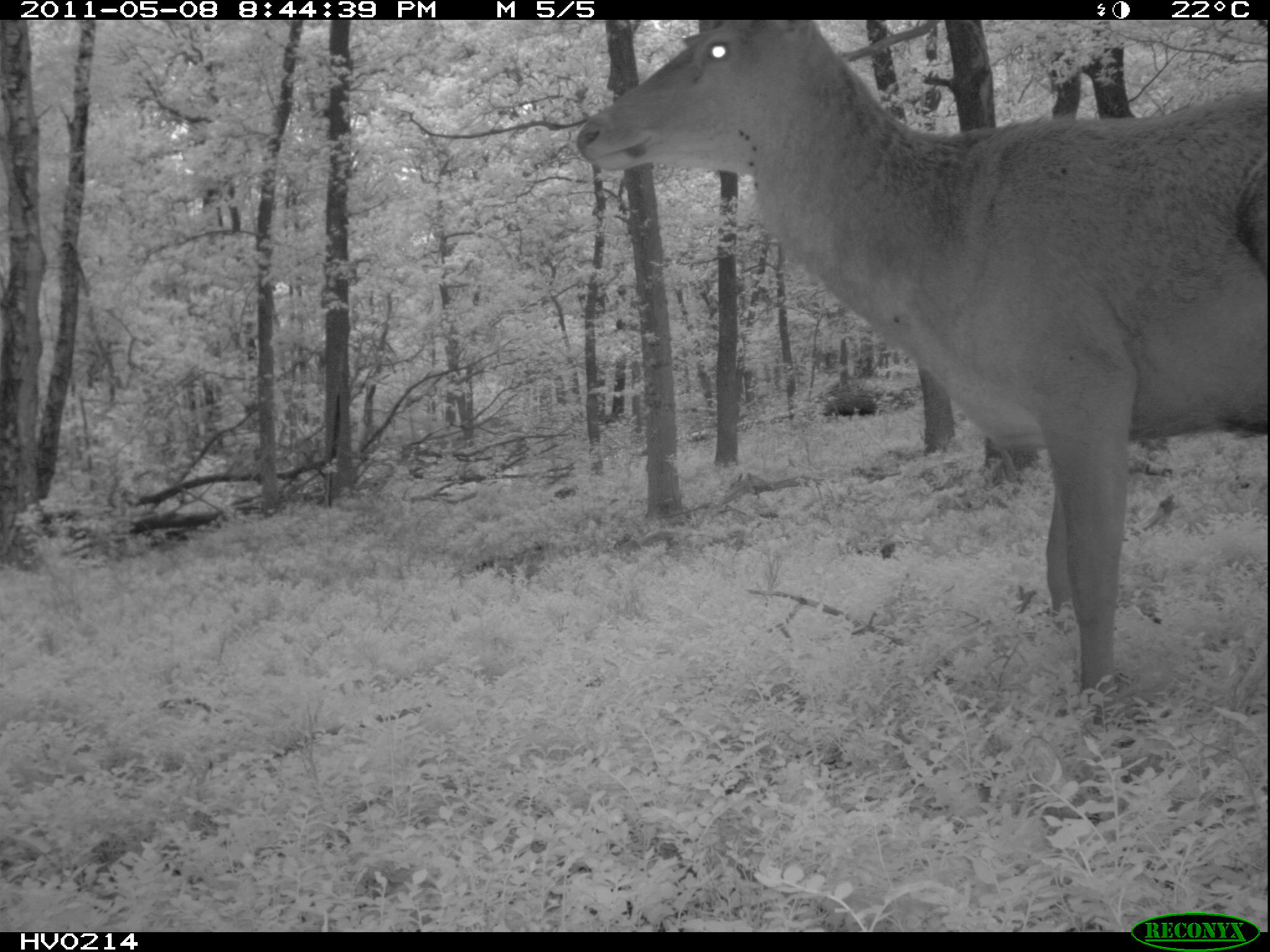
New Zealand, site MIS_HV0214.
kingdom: Animalia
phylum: Chordata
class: Mammalia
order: Artiodactyla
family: Cervidae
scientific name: Cervidae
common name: deer